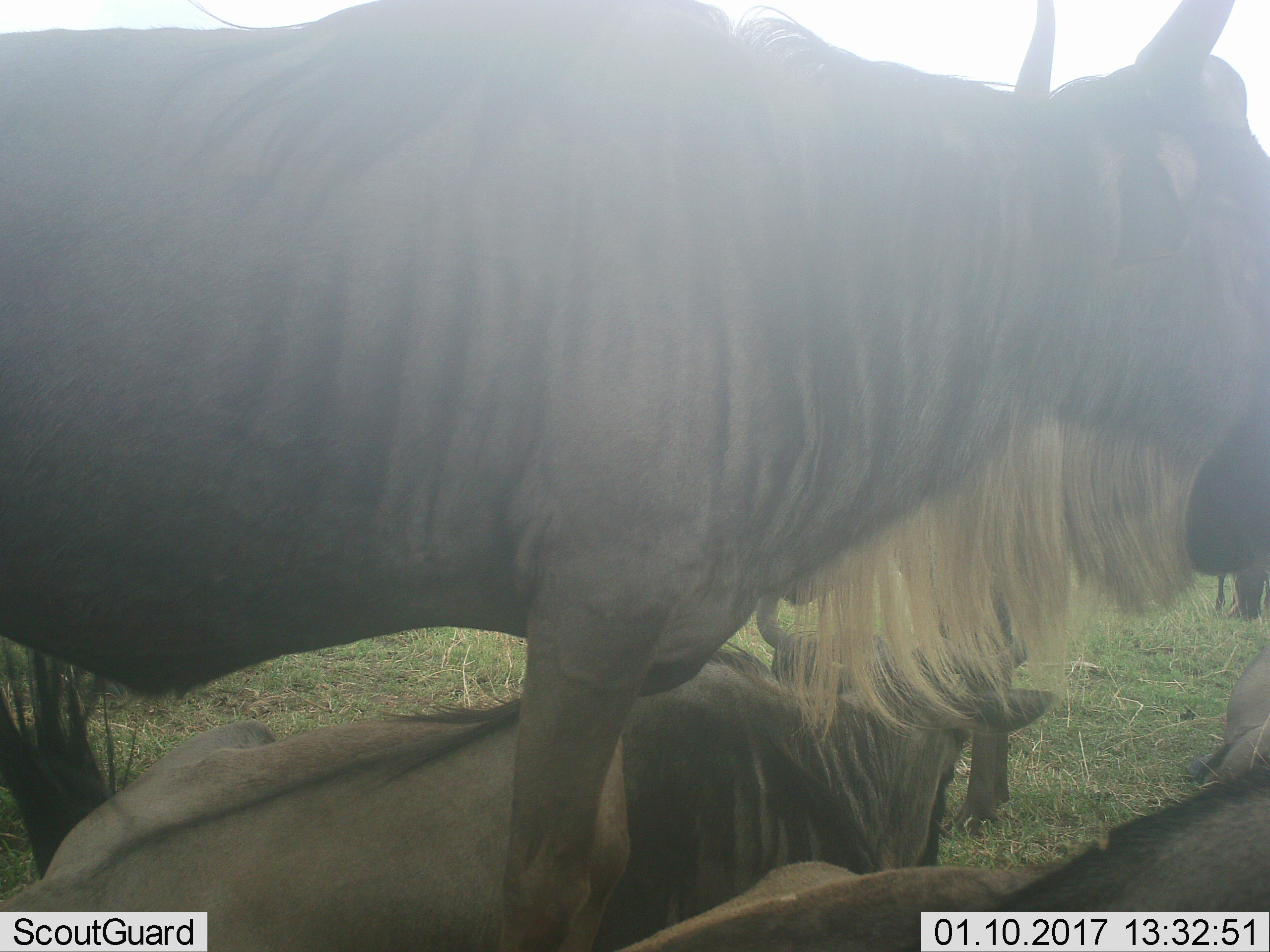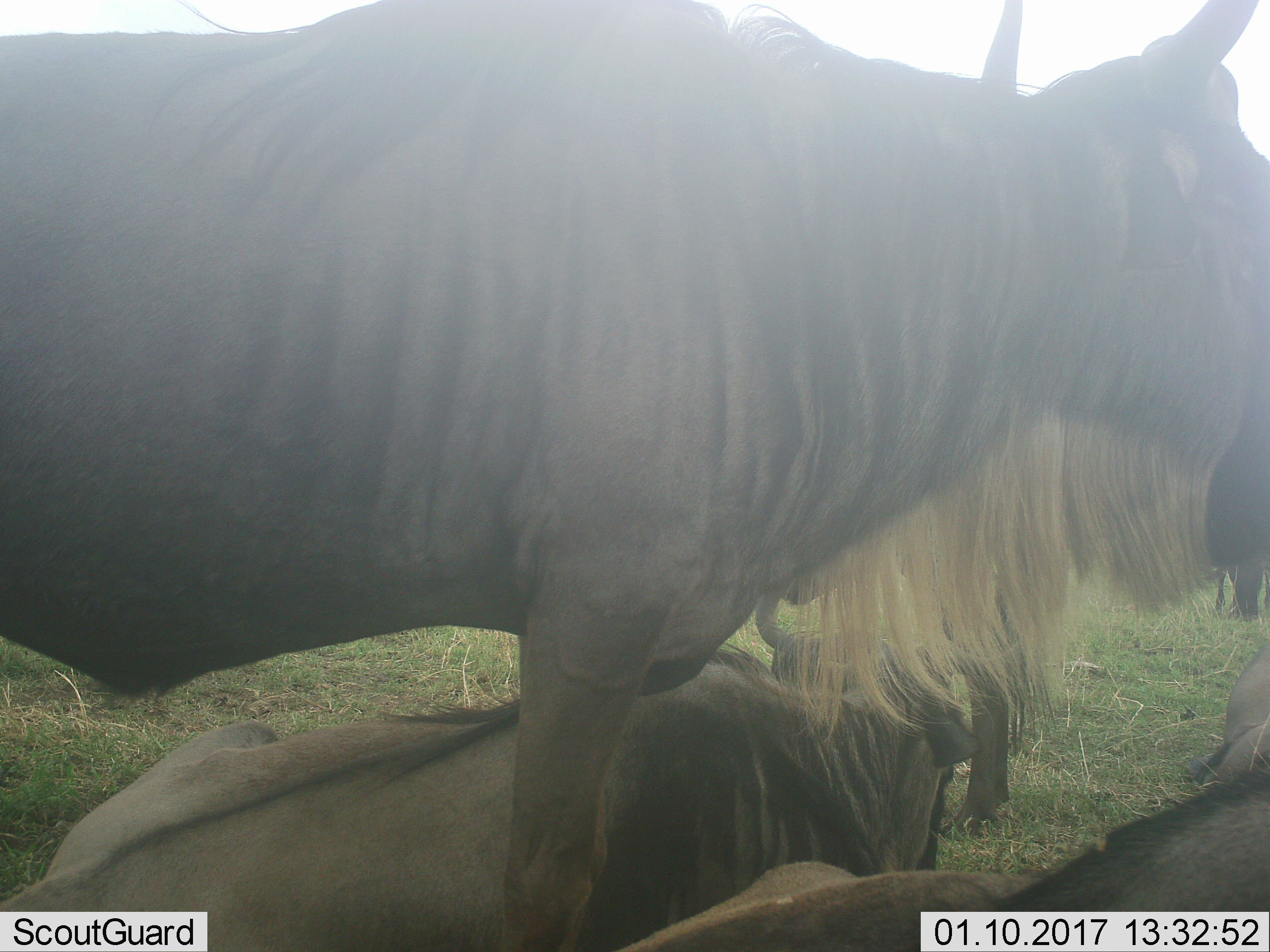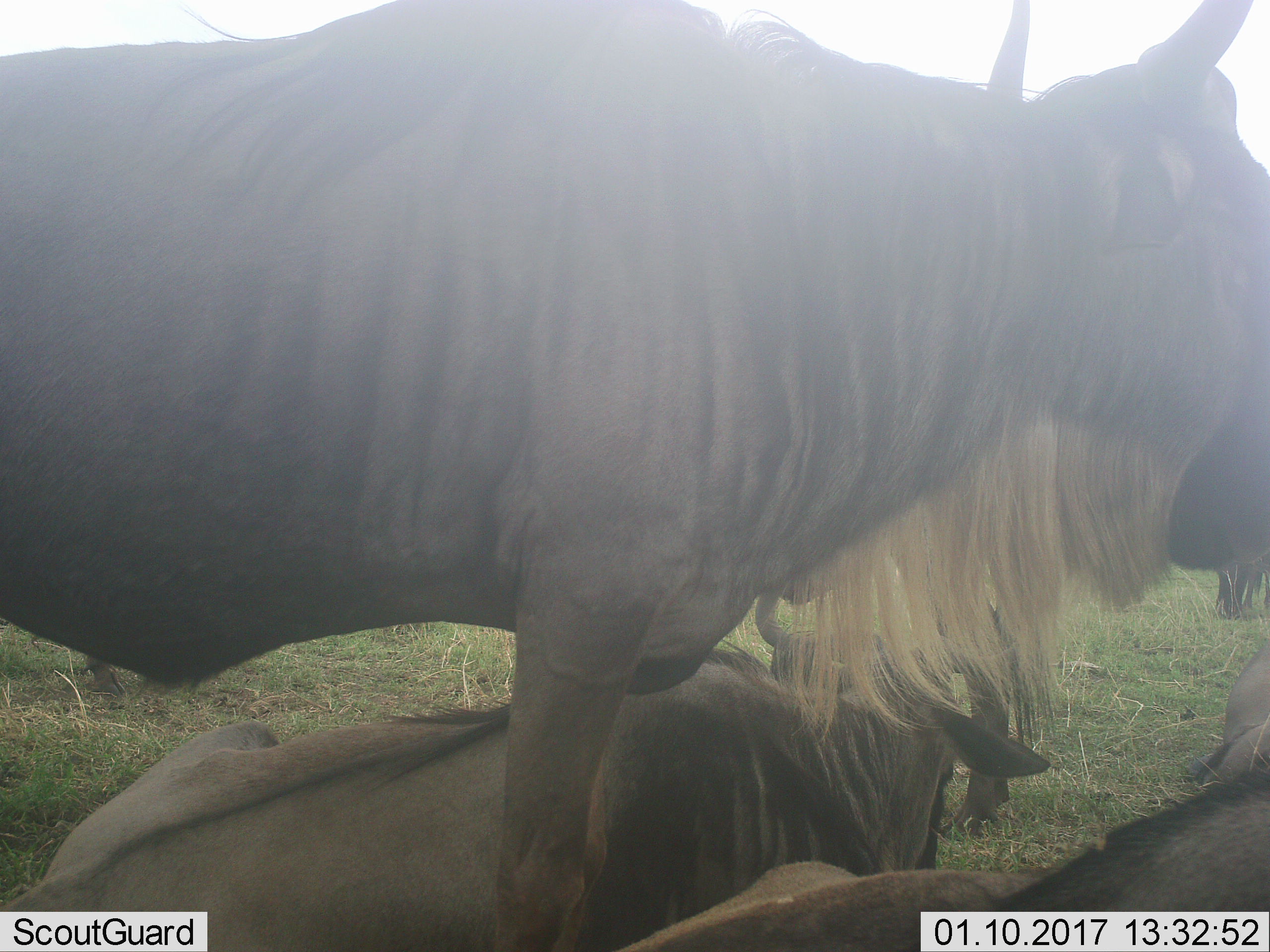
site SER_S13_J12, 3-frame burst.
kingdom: Animalia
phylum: Chordata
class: Mammalia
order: Artiodactyla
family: Bovidae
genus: Connochaetes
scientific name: Connochaetes taurinus taurinus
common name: blue wildebeest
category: wildebeestblue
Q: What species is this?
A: Wildebeestblue (blue wildebeest) (Connochaetes taurinus taurinus).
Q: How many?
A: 3.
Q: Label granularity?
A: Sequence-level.